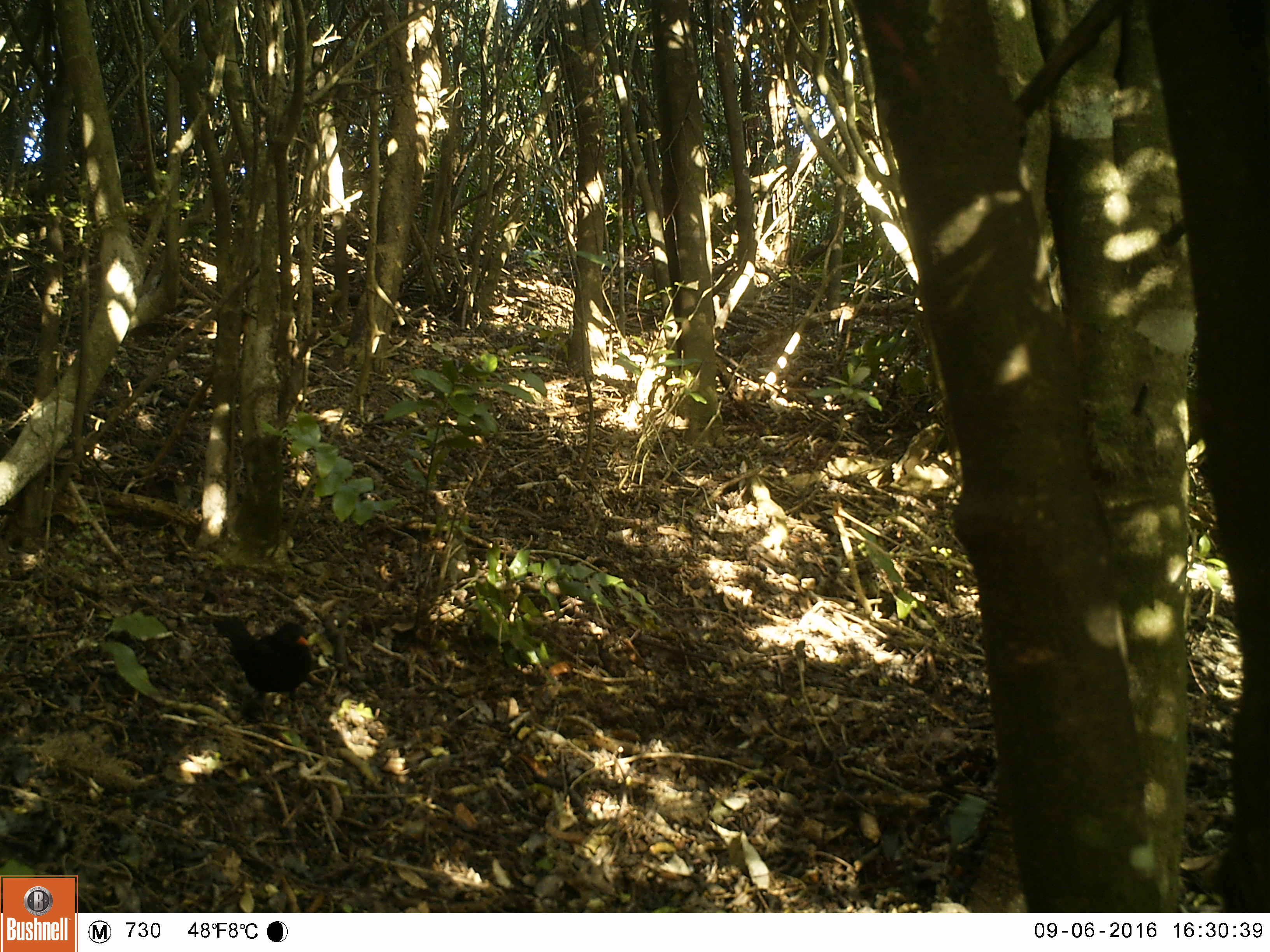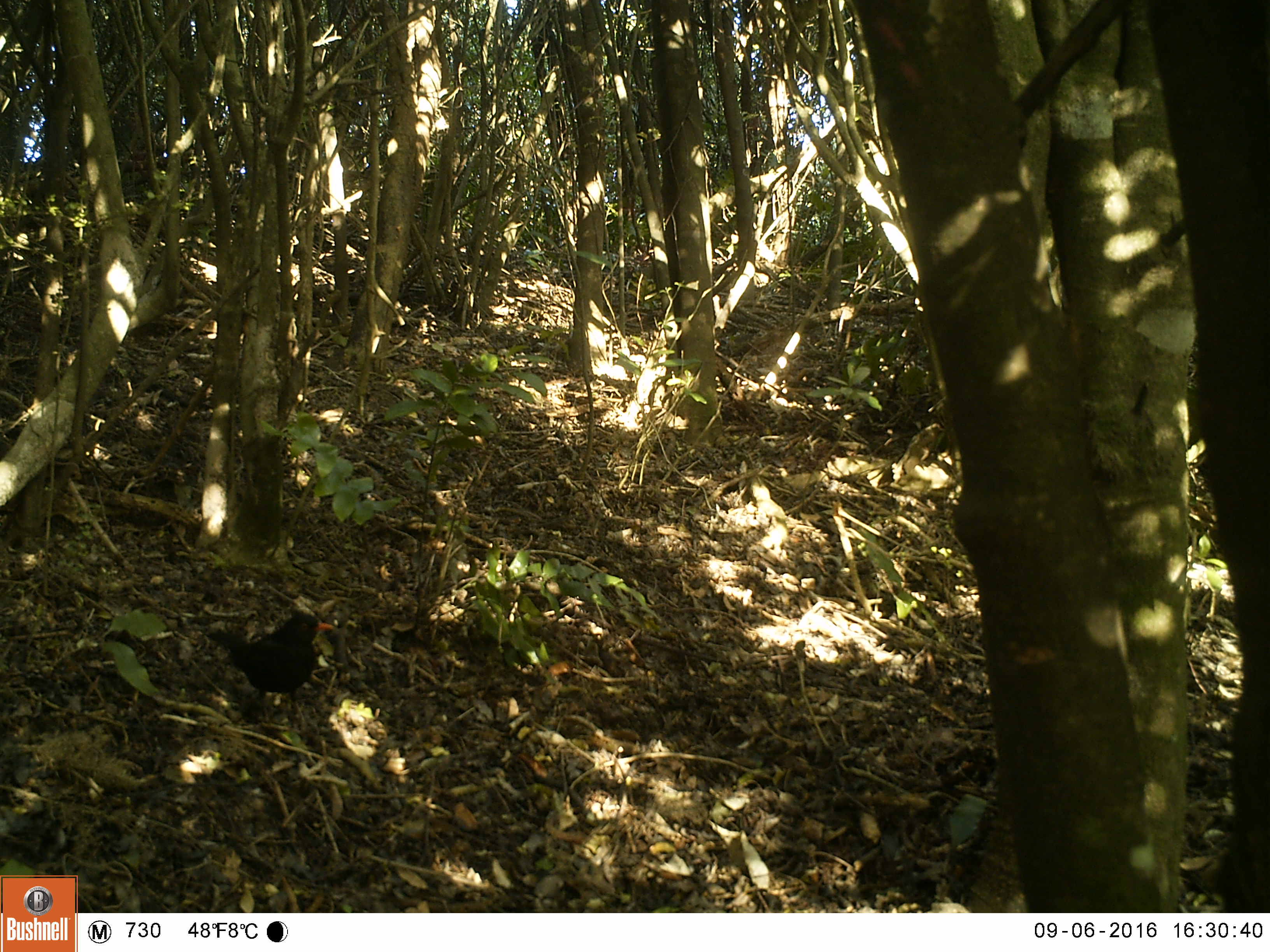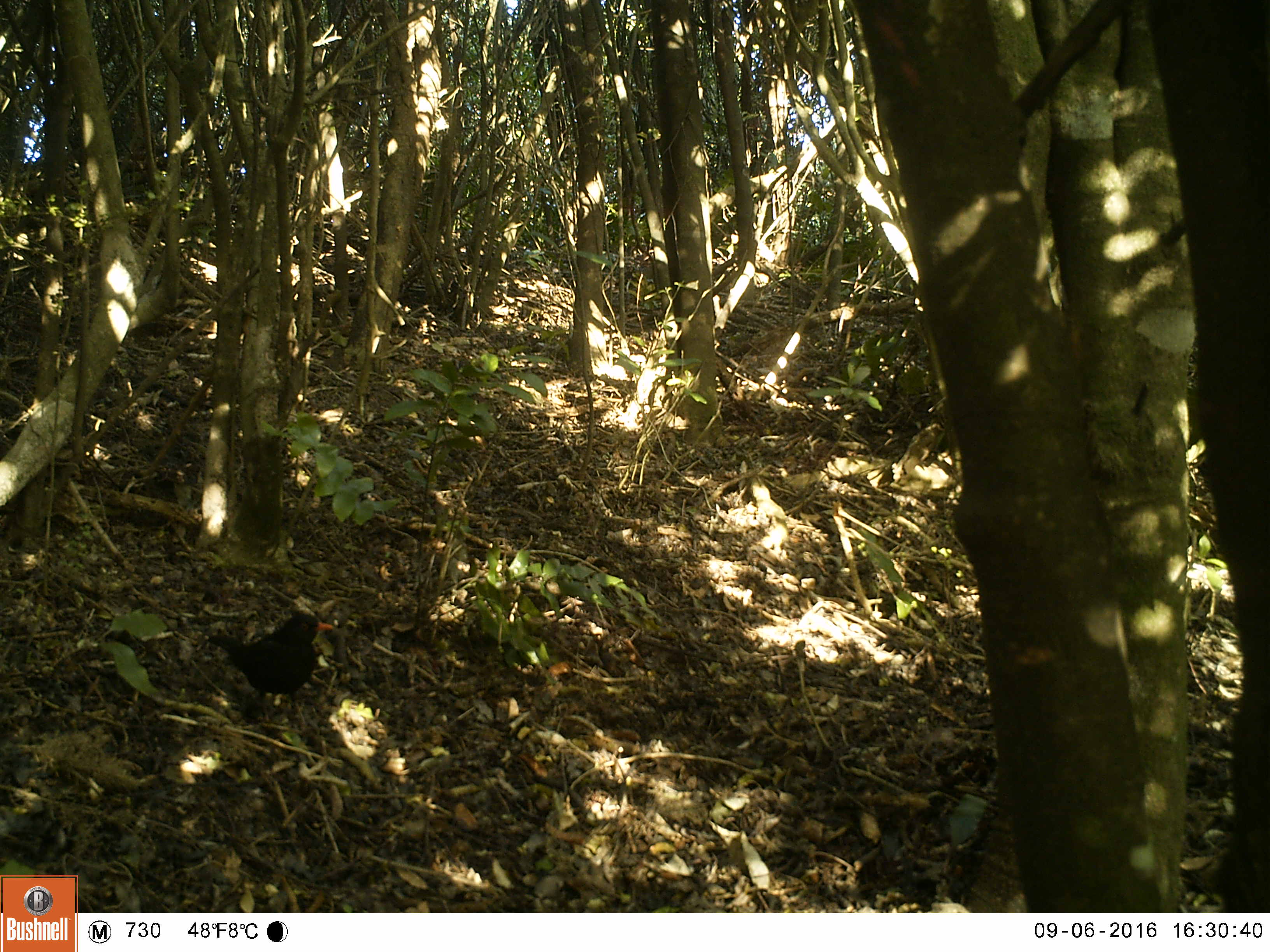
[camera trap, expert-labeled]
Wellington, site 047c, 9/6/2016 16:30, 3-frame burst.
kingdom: Animalia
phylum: Chordata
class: Aves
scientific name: Aves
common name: bird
Bird (Aves).